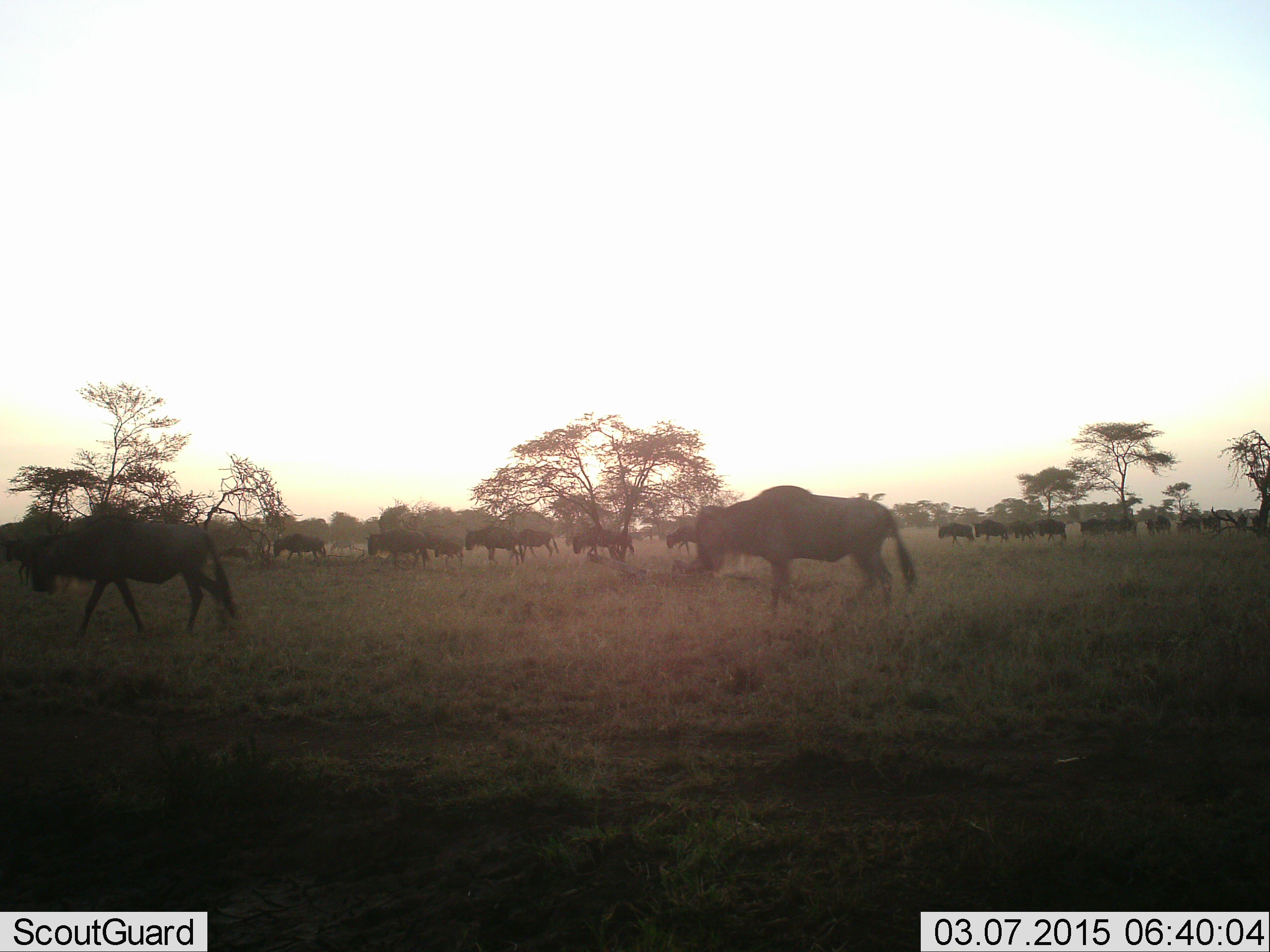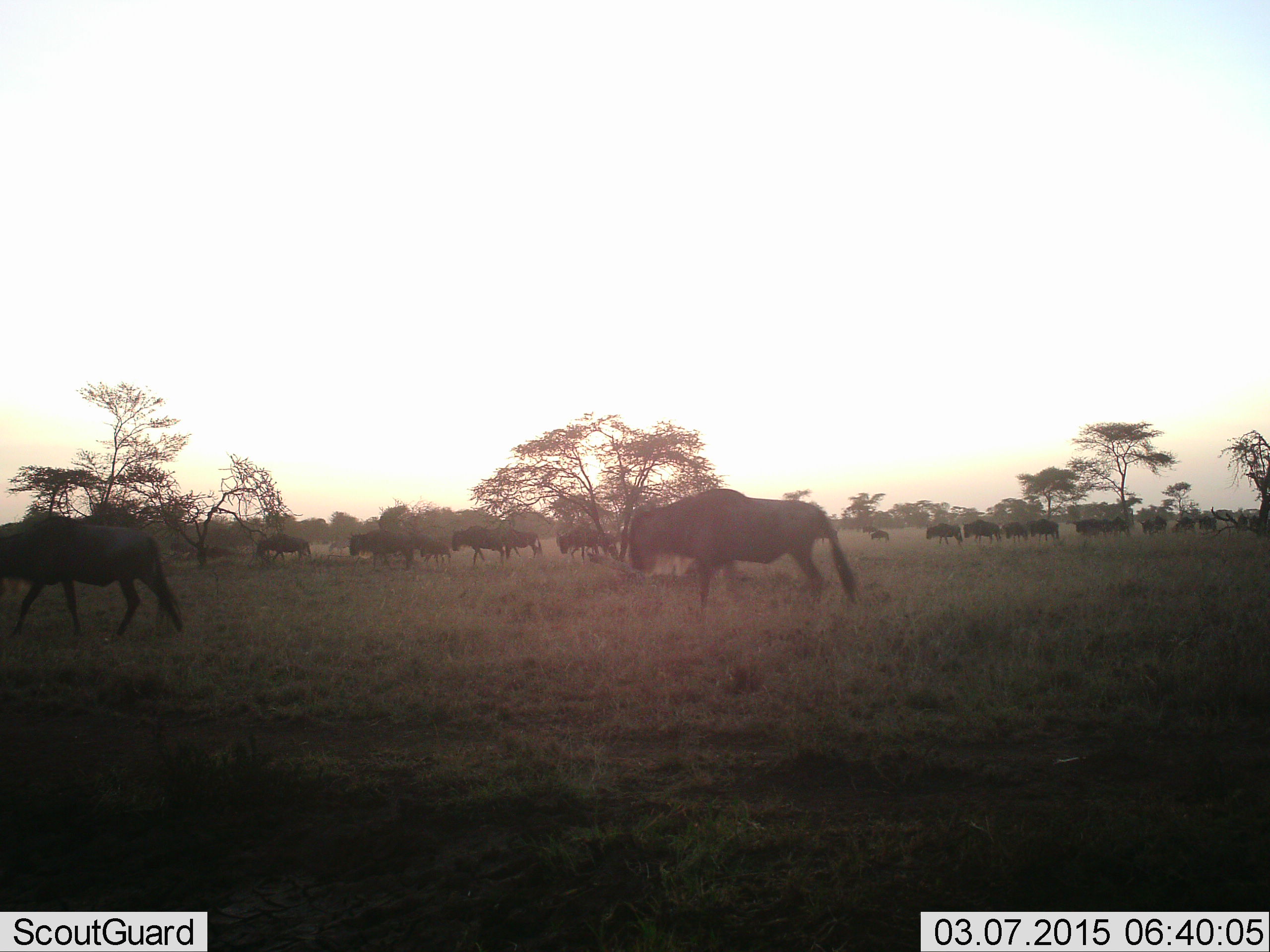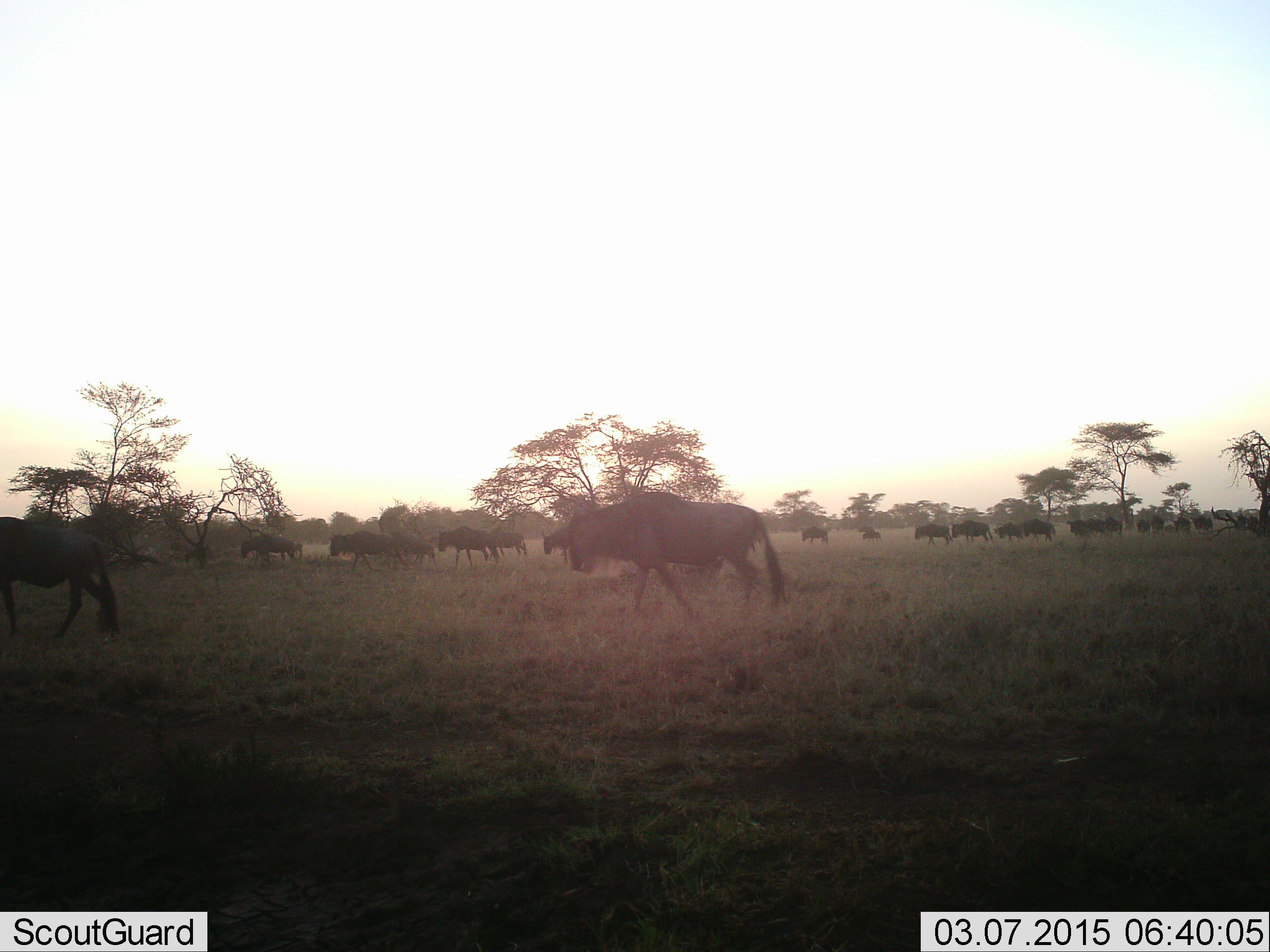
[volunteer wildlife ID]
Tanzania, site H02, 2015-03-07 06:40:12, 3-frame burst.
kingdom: Animalia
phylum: Chordata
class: Mammalia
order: Artiodactyla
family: Bovidae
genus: Connochaetes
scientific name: Connochaetes taurinus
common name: blue wildebeest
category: wildebeest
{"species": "wildebeest (blue wildebeest) (Connochaetes taurinus)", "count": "11-50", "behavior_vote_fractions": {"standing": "10%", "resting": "0%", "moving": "100%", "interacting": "0%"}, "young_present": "0%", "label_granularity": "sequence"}